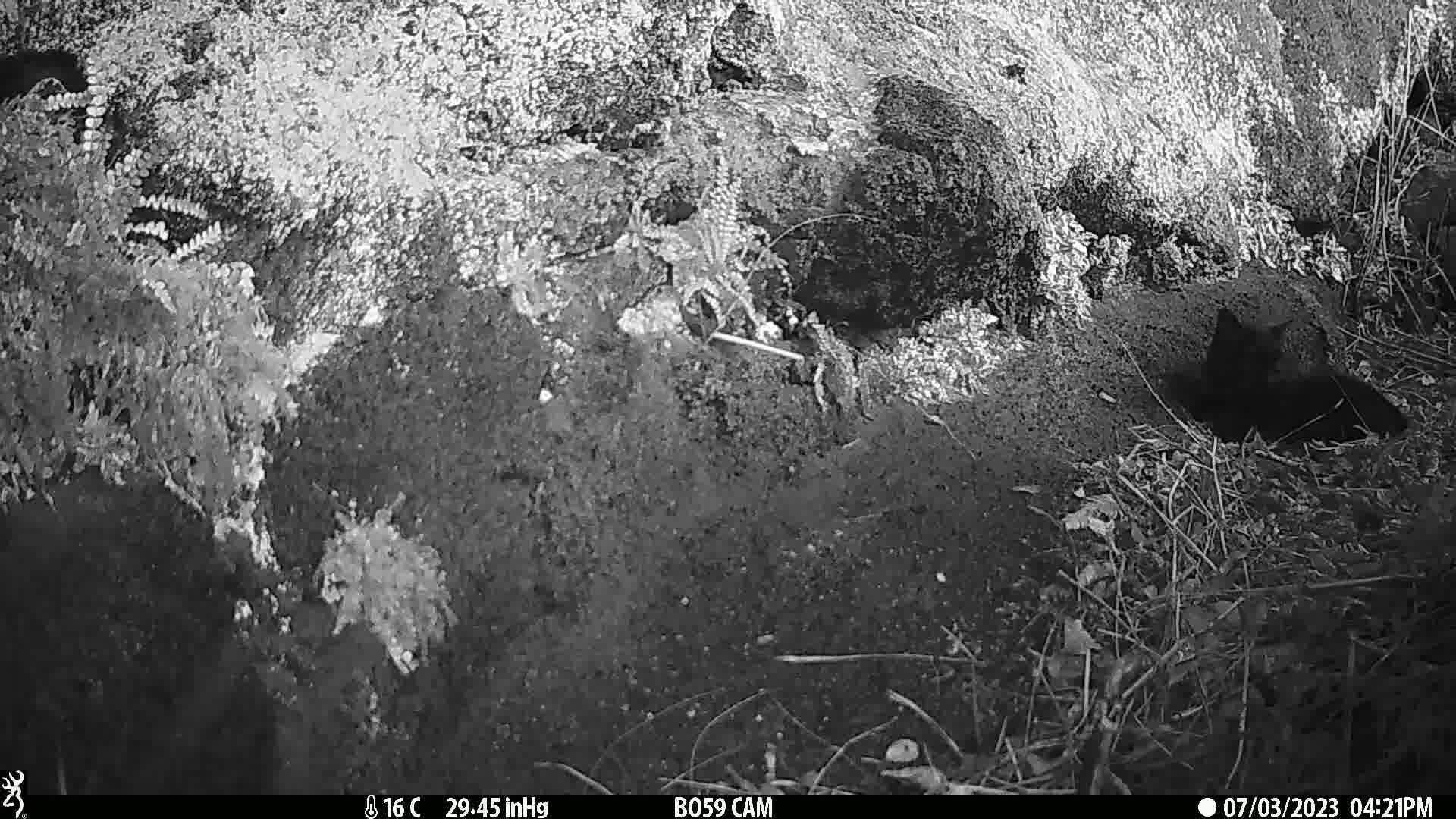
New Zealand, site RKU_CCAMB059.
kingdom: Animalia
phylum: Chordata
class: Mammalia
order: Carnivora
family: Felidae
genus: Felis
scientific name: Felis catus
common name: domestic cat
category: cat